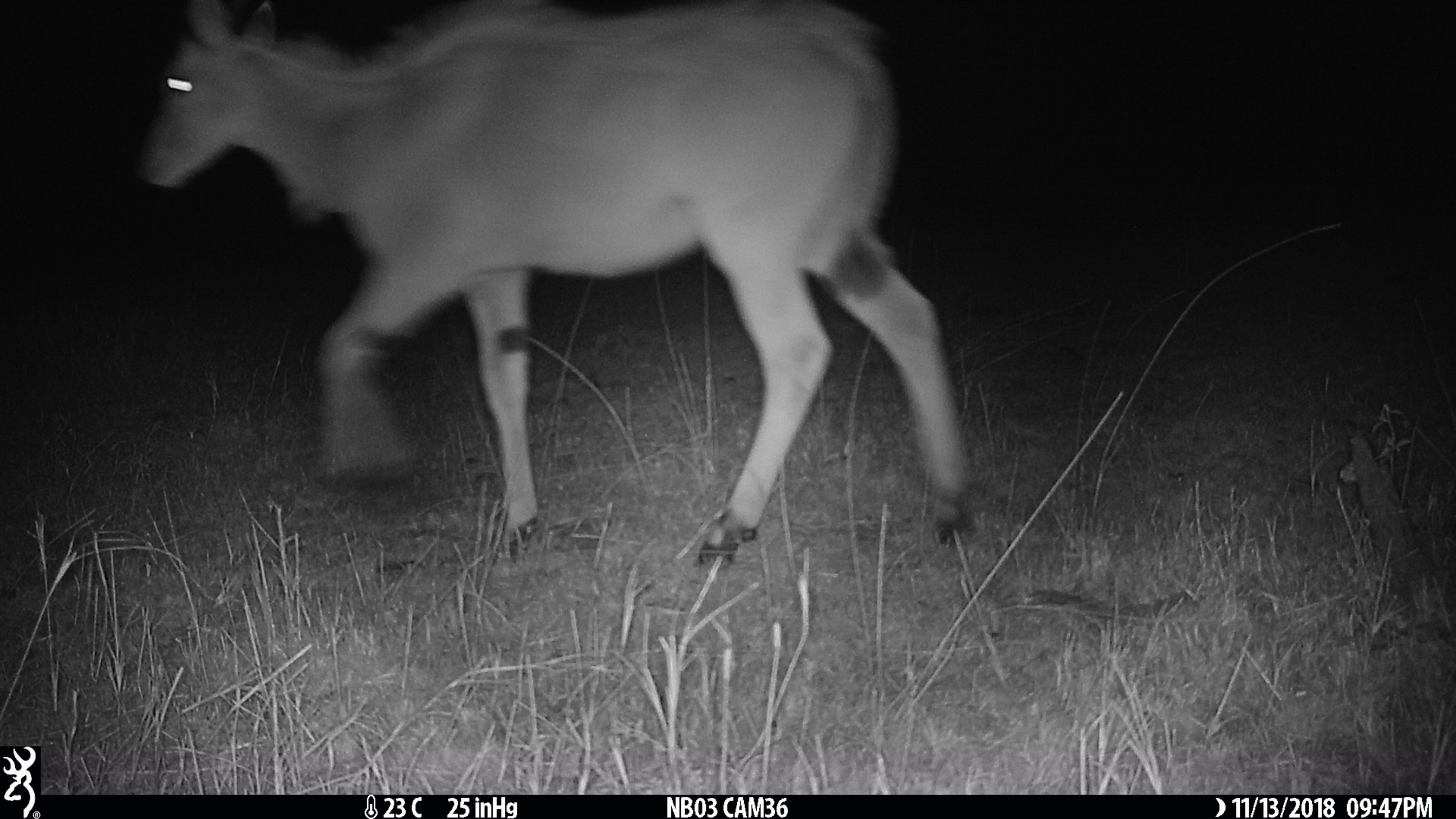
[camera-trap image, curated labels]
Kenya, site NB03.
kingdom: Animalia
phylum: Chordata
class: Mammalia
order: Artiodactyla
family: Bovidae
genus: Tragelaphus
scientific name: Tragelaphus oryx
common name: eland